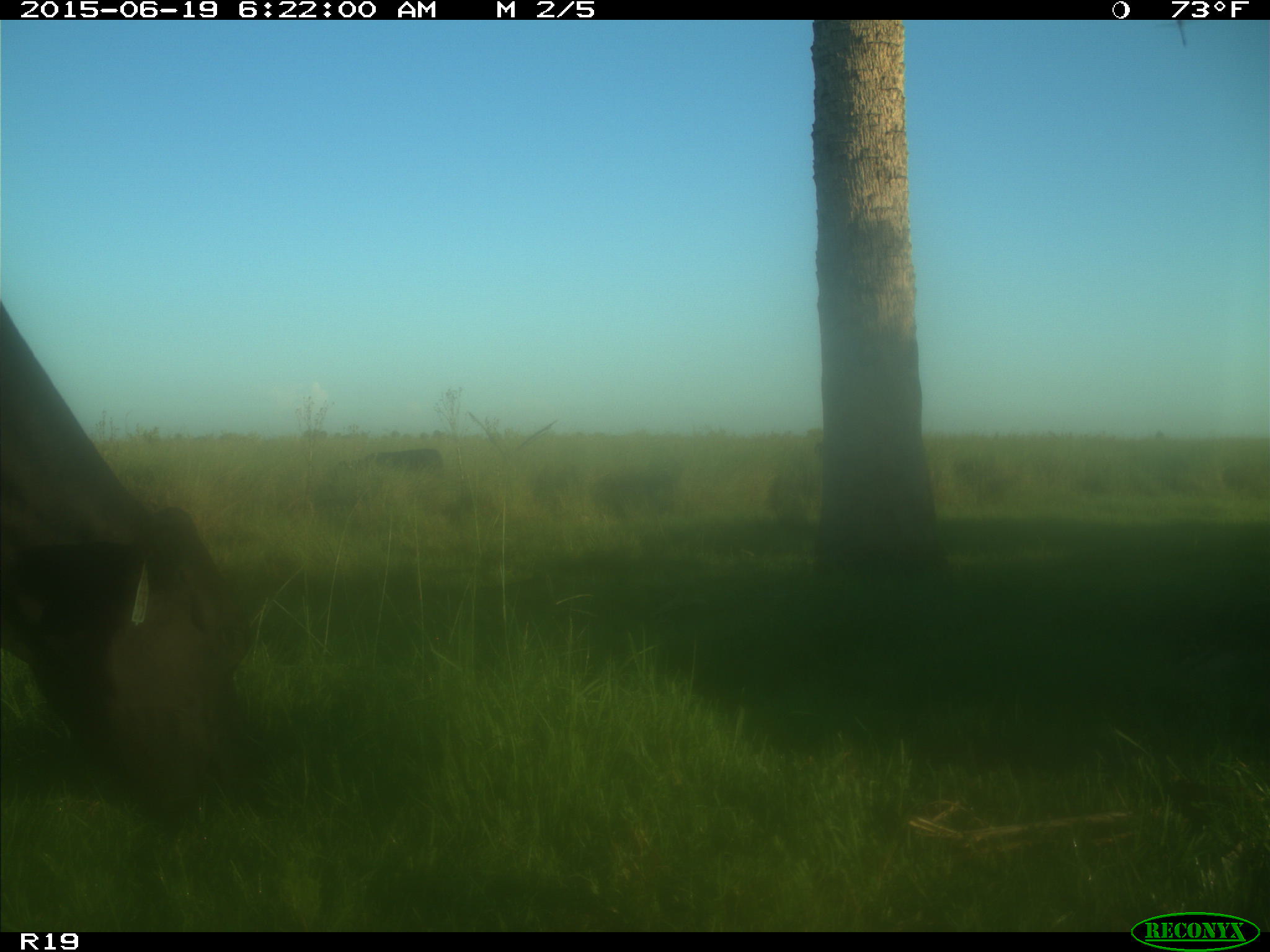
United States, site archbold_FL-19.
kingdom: Animalia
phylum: Chordata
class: Mammalia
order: Artiodactyla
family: Bovidae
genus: Bos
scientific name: Bos taurus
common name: domestic cow